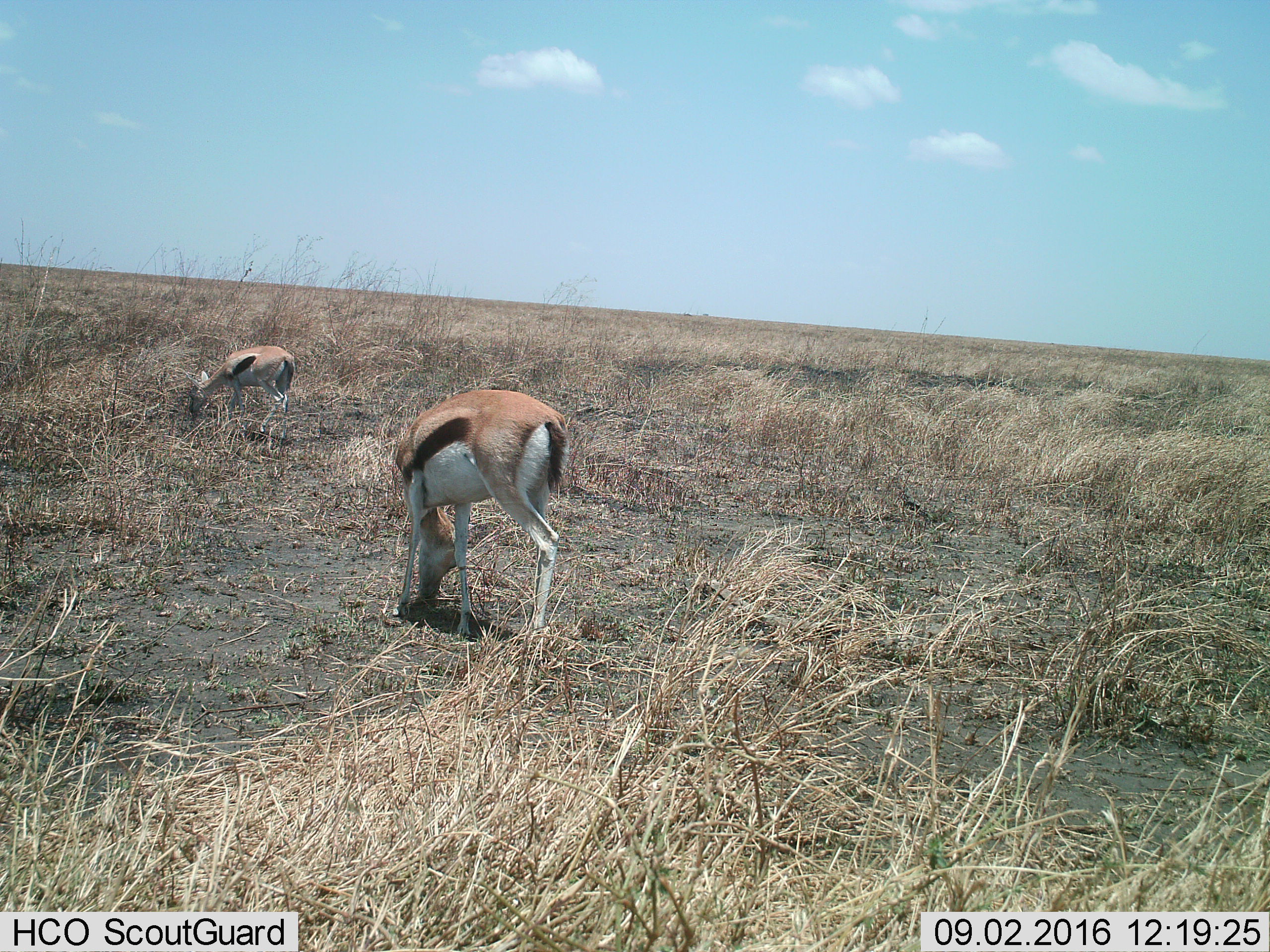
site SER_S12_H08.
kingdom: Animalia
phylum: Chordata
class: Mammalia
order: Artiodactyla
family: Bovidae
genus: Eudorcas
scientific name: Eudorcas thomsonii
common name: thomson's gazelle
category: gazellethomsons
Gazellethomsons (thomson's gazelle) (Eudorcas thomsonii), count 2. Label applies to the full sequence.